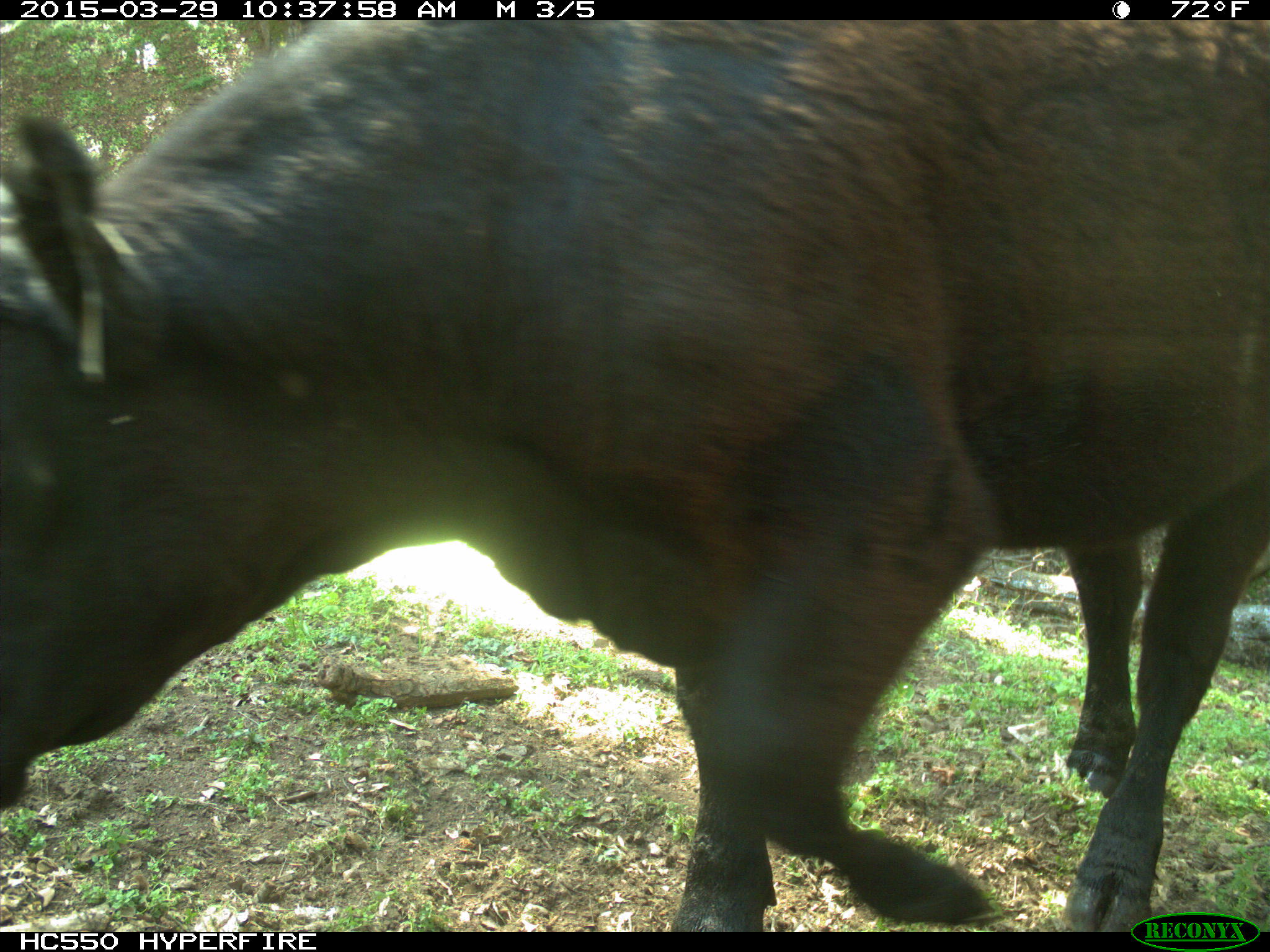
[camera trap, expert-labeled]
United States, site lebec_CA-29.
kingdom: Animalia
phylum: Chordata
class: Mammalia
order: Artiodactyla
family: Bovidae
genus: Bos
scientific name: Bos taurus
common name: domestic cow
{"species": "Bos taurus (domestic cow)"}